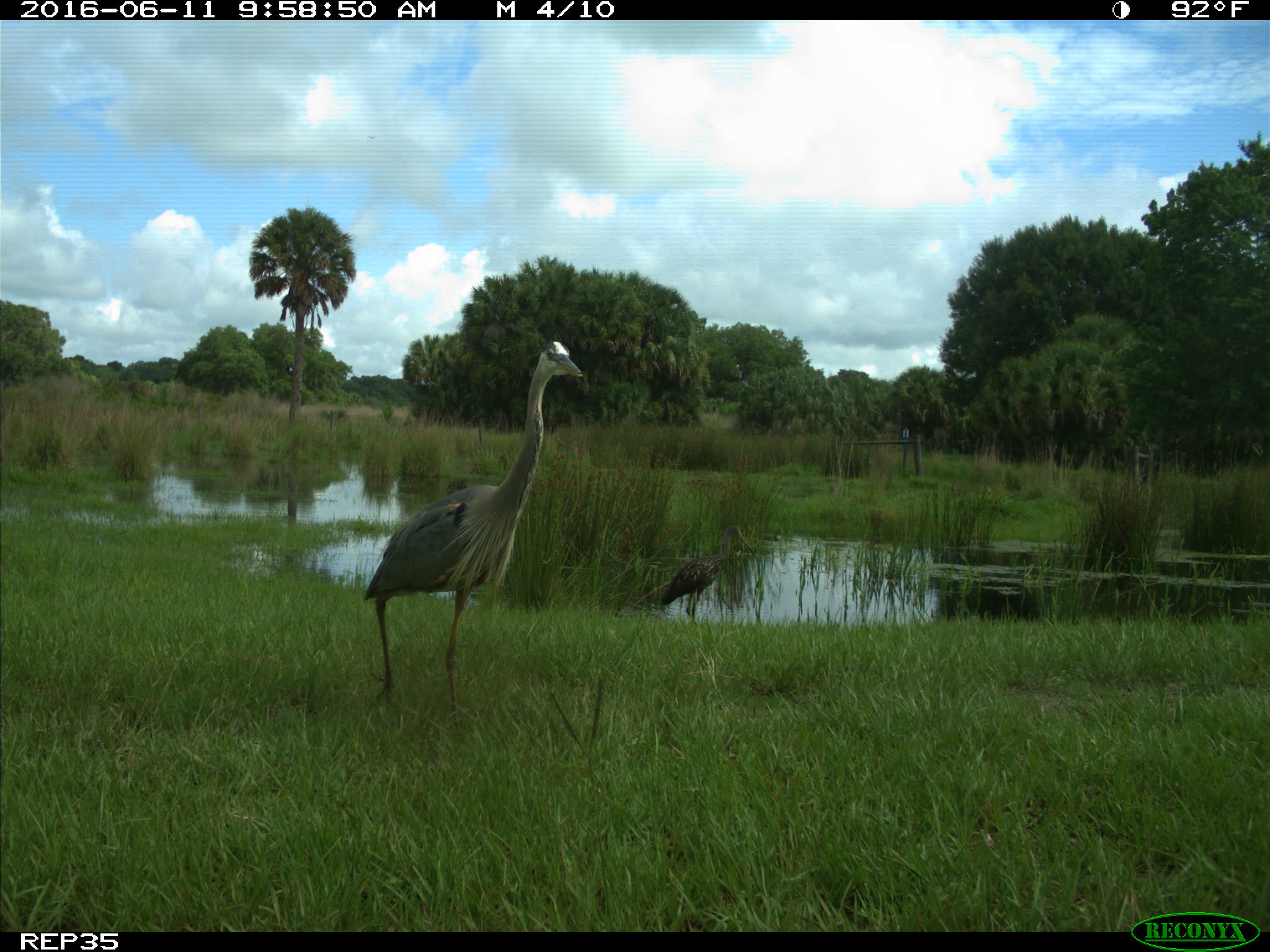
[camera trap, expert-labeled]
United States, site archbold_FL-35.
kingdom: Animalia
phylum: Chordata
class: Aves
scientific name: Aves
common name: birds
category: unidentified bird